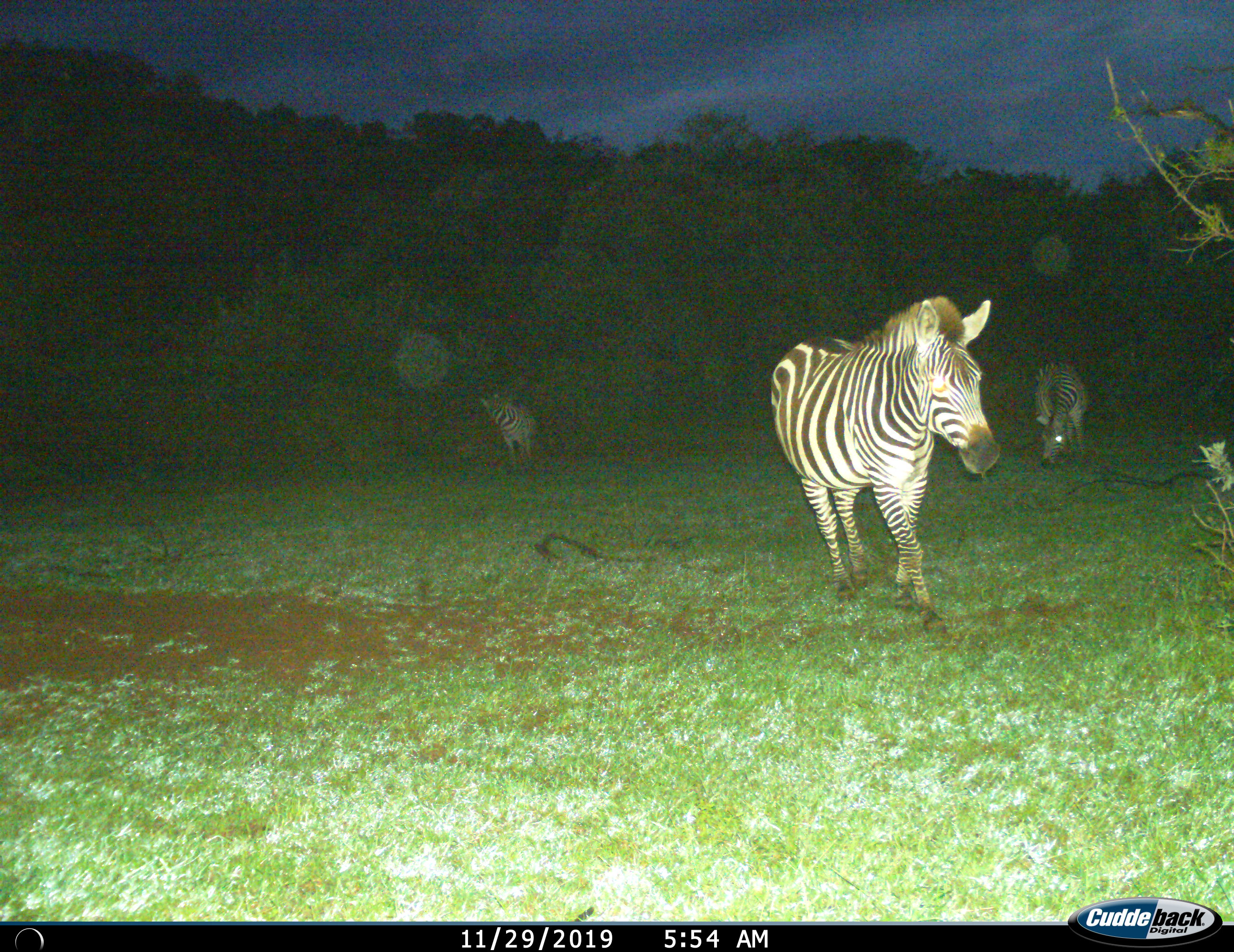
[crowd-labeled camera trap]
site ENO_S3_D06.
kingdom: Animalia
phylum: Chordata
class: Mammalia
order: Perissodactyla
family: Equidae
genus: Equus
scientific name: Equus quagga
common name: plains zebra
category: zebraplains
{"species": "zebraplains (plains zebra) (Equus quagga)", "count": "3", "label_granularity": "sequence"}